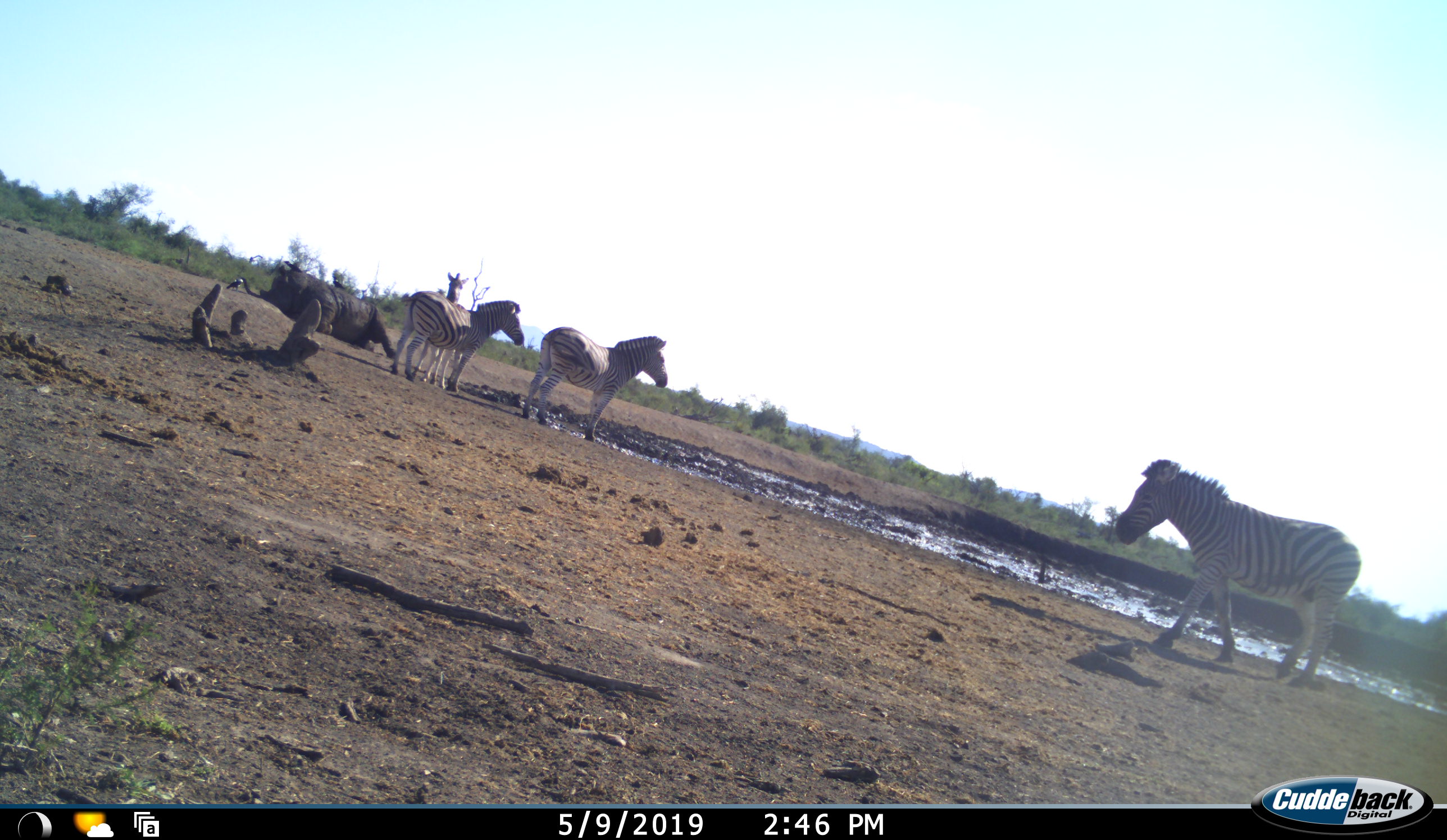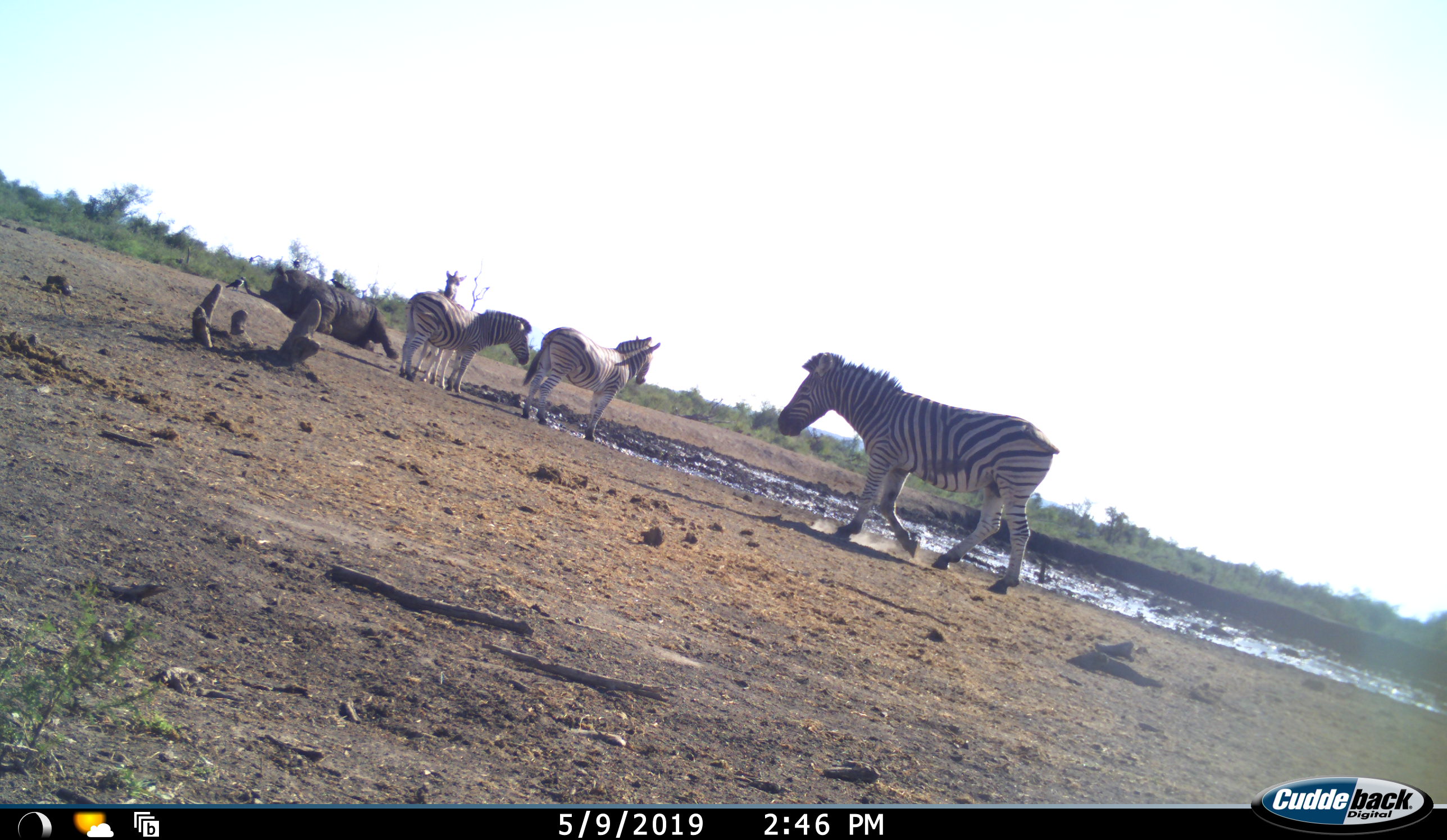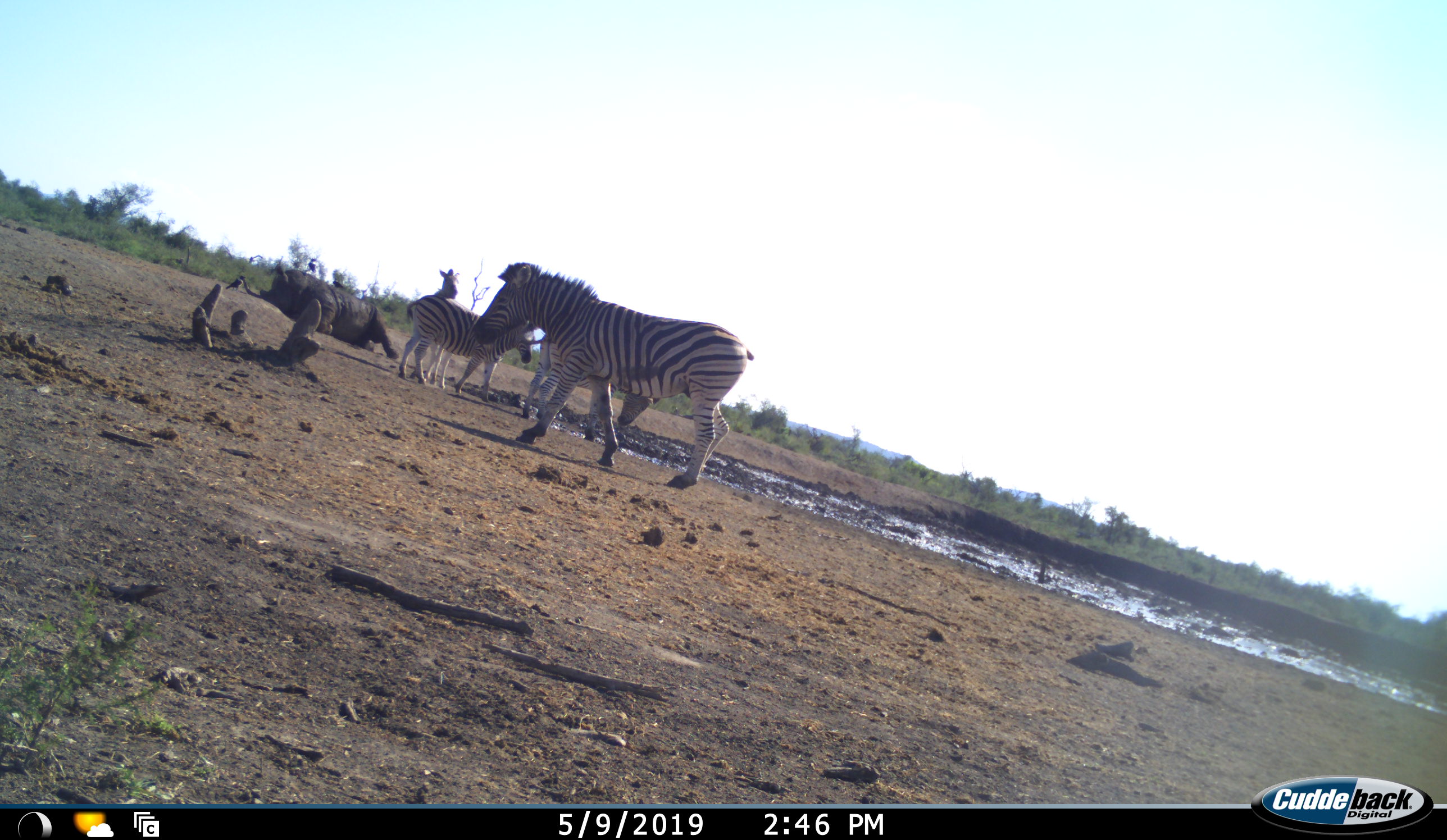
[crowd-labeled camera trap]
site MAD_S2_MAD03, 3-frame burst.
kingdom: Animalia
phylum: Chordata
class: Aves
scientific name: Aves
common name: bird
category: birdother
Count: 3.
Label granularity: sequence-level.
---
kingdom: Animalia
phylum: Chordata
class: Mammalia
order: Perissodactyla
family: Equidae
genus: Equus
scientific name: Equus quagga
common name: plains zebra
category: zebraplains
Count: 4.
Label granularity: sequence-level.